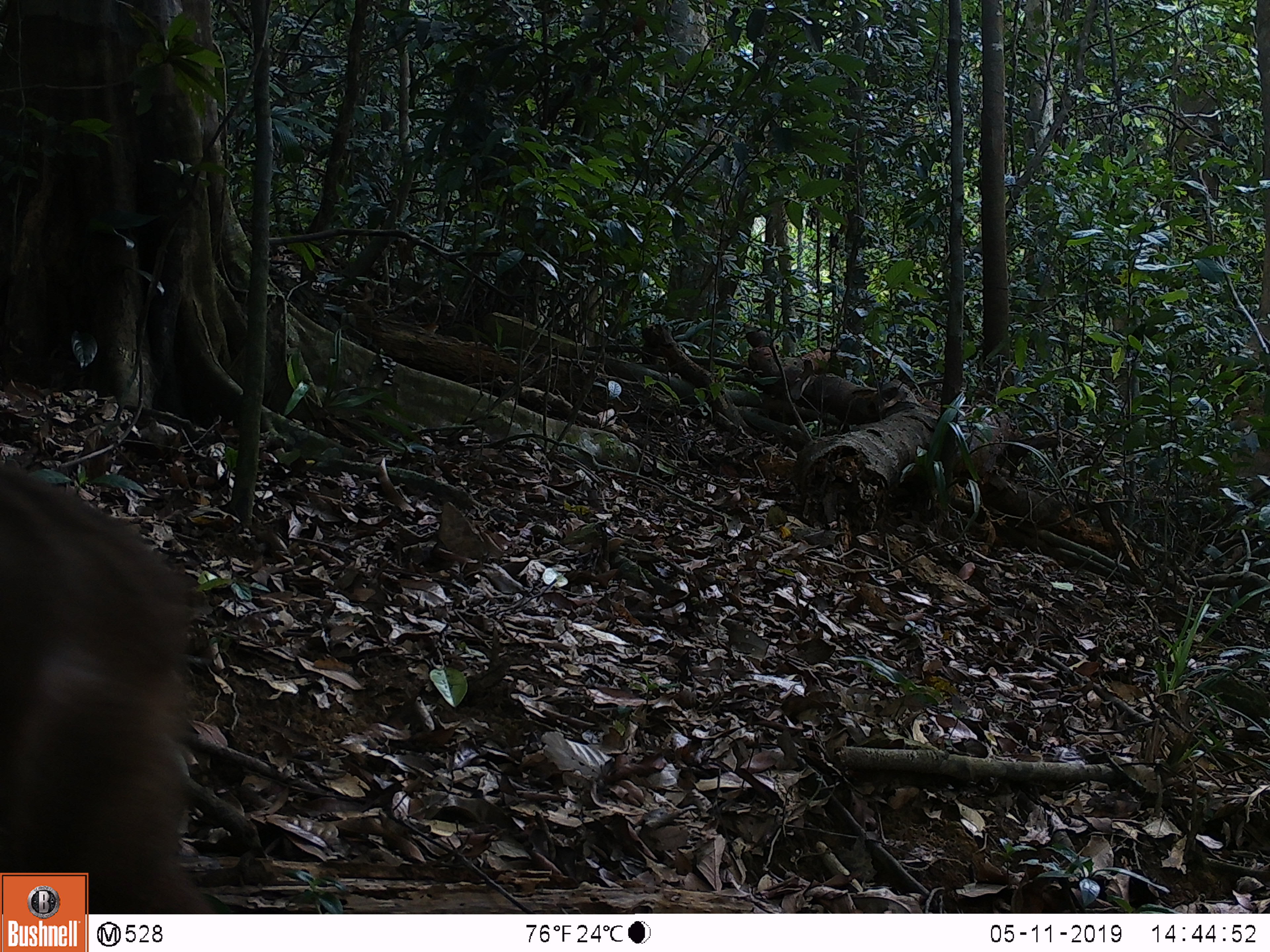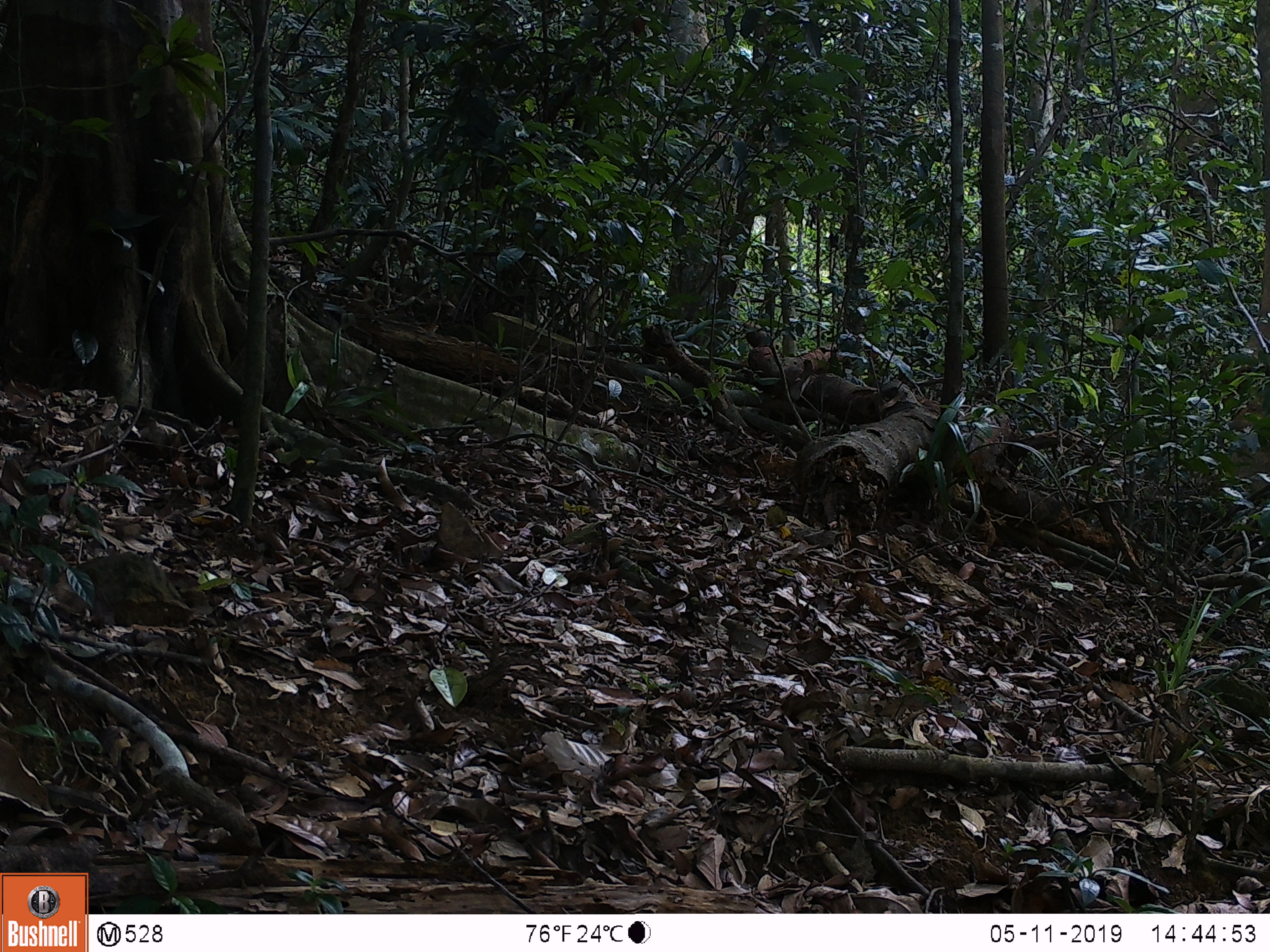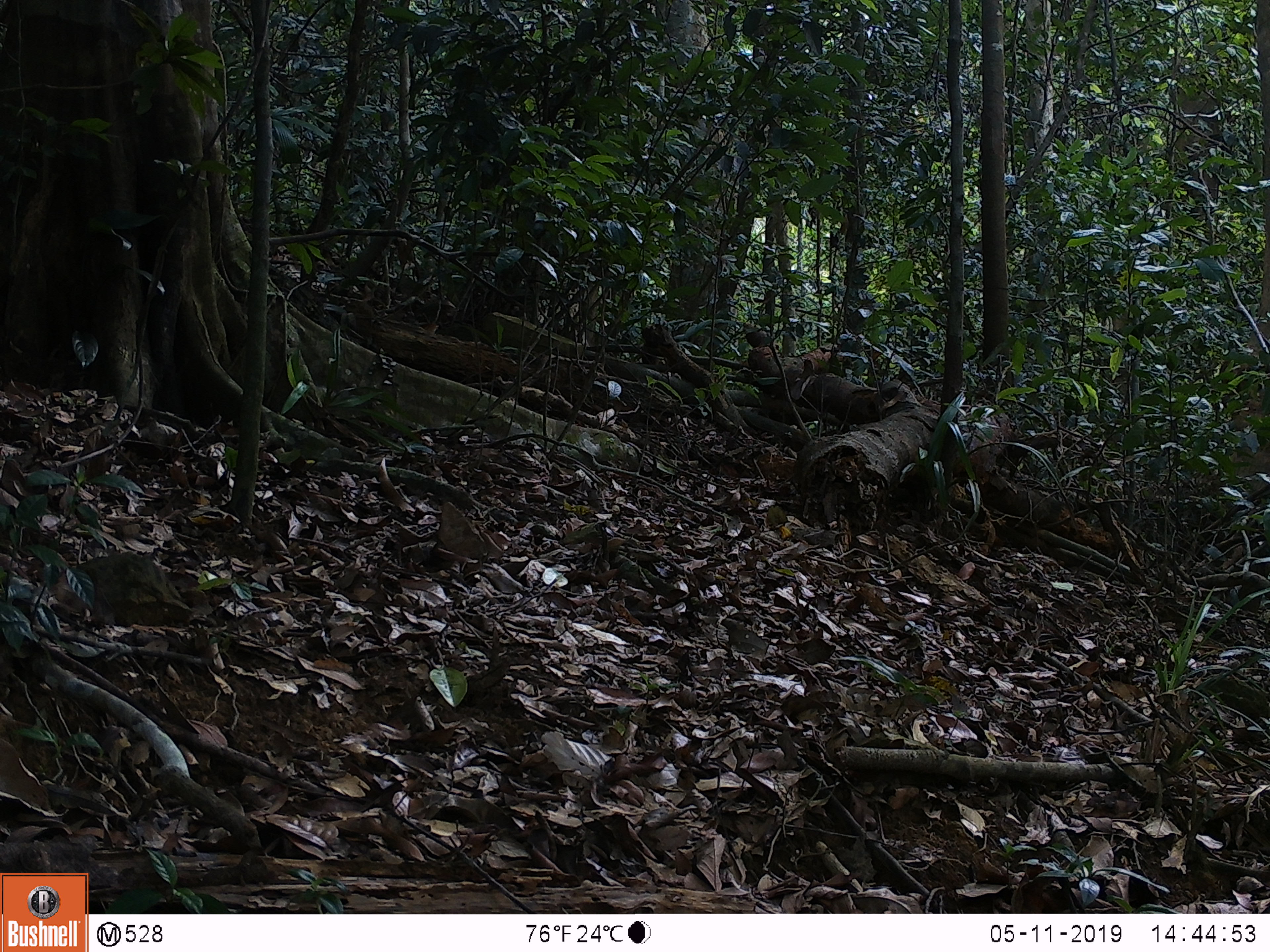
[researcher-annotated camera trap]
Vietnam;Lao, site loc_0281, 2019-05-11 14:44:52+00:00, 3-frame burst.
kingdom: Animalia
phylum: Chordata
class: Mammalia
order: Primates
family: Cercopithecidae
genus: Macaca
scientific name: Macaca arctoides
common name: stump-tailed macaque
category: stump tailed macaque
Stump tailed macaque (stump-tailed macaque) (Macaca arctoides). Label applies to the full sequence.